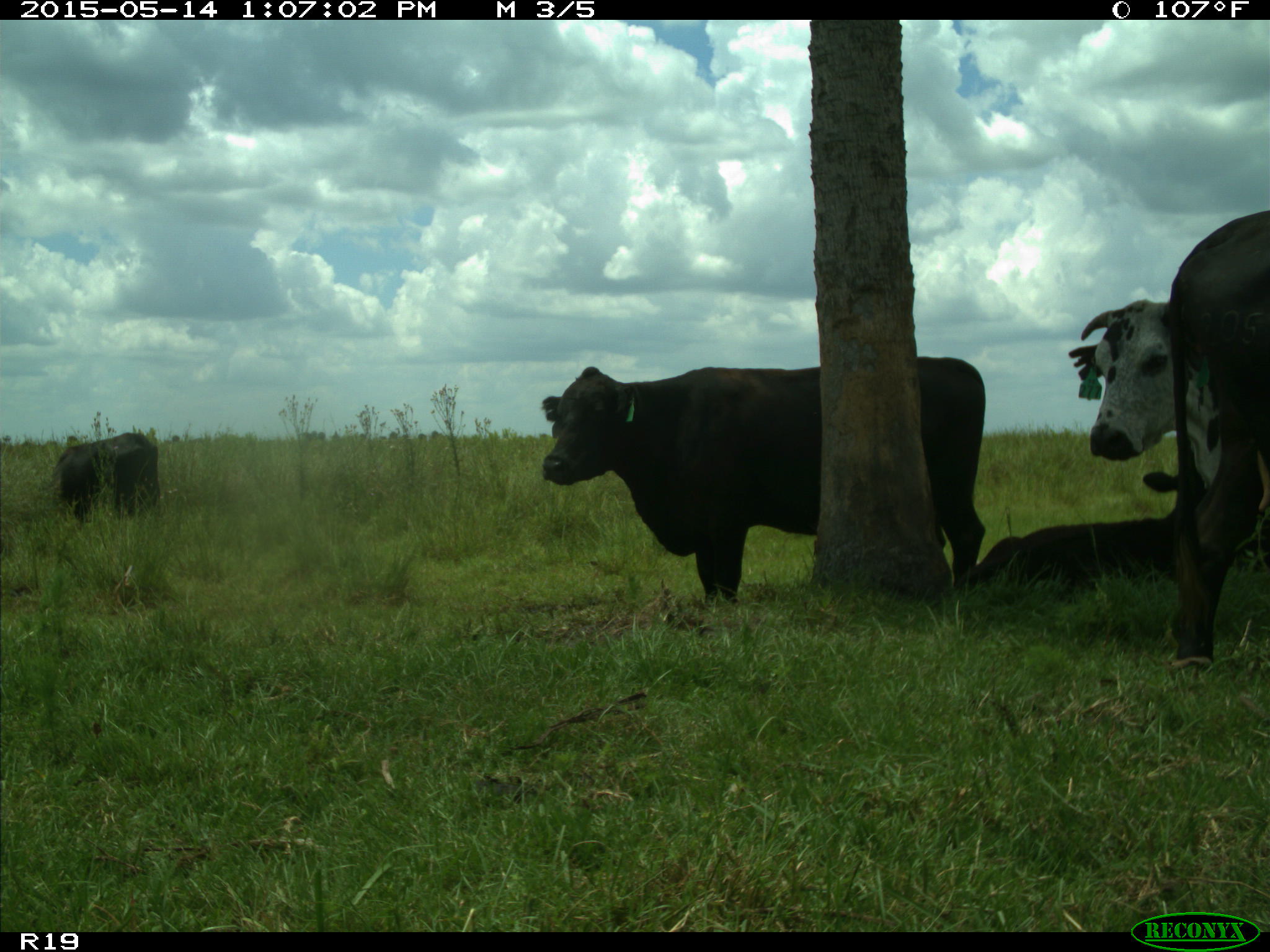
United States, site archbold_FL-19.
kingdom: Animalia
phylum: Chordata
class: Mammalia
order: Artiodactyla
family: Bovidae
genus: Bos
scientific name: Bos taurus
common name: domestic cow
Bos taurus (domestic cow).